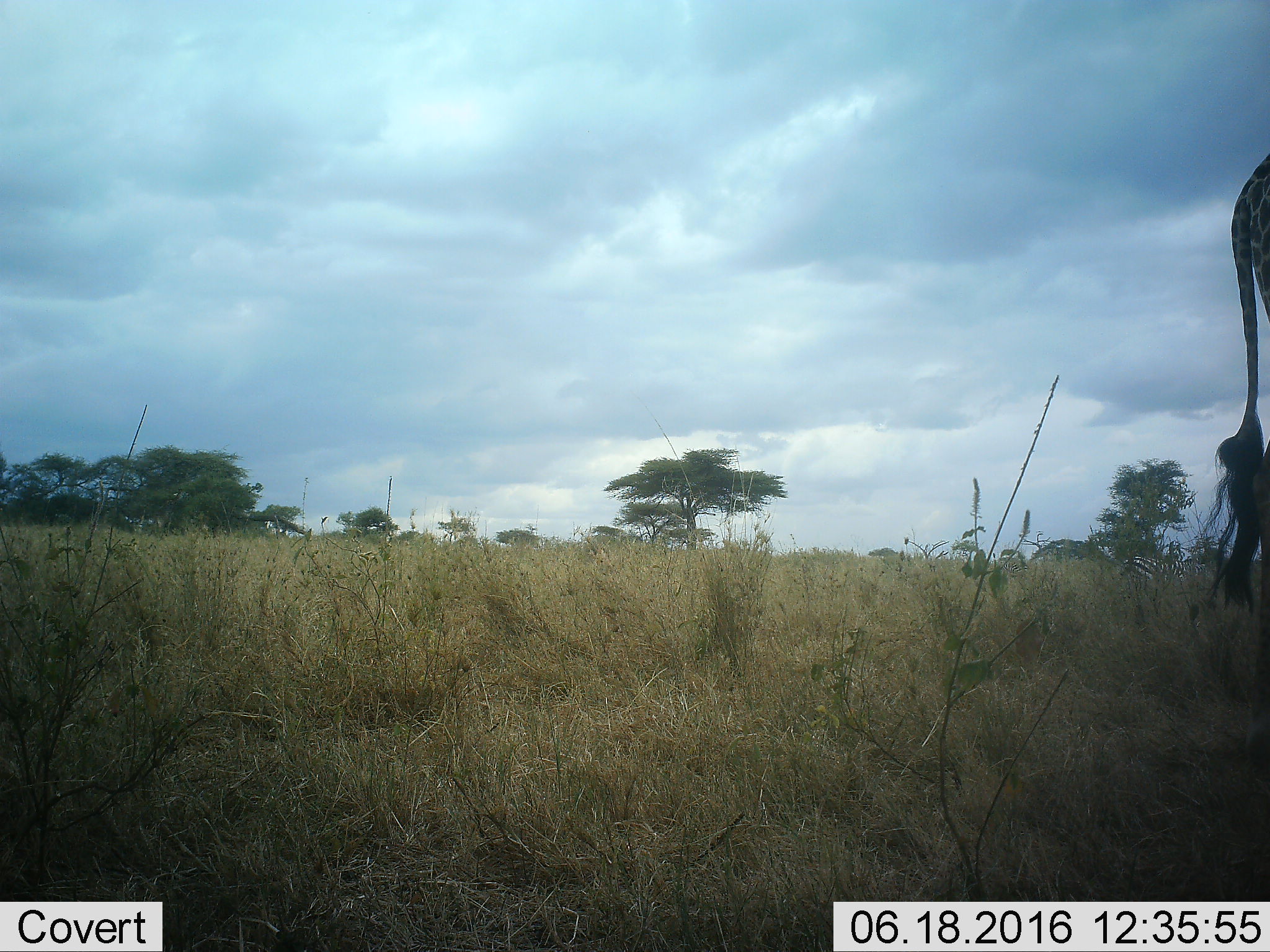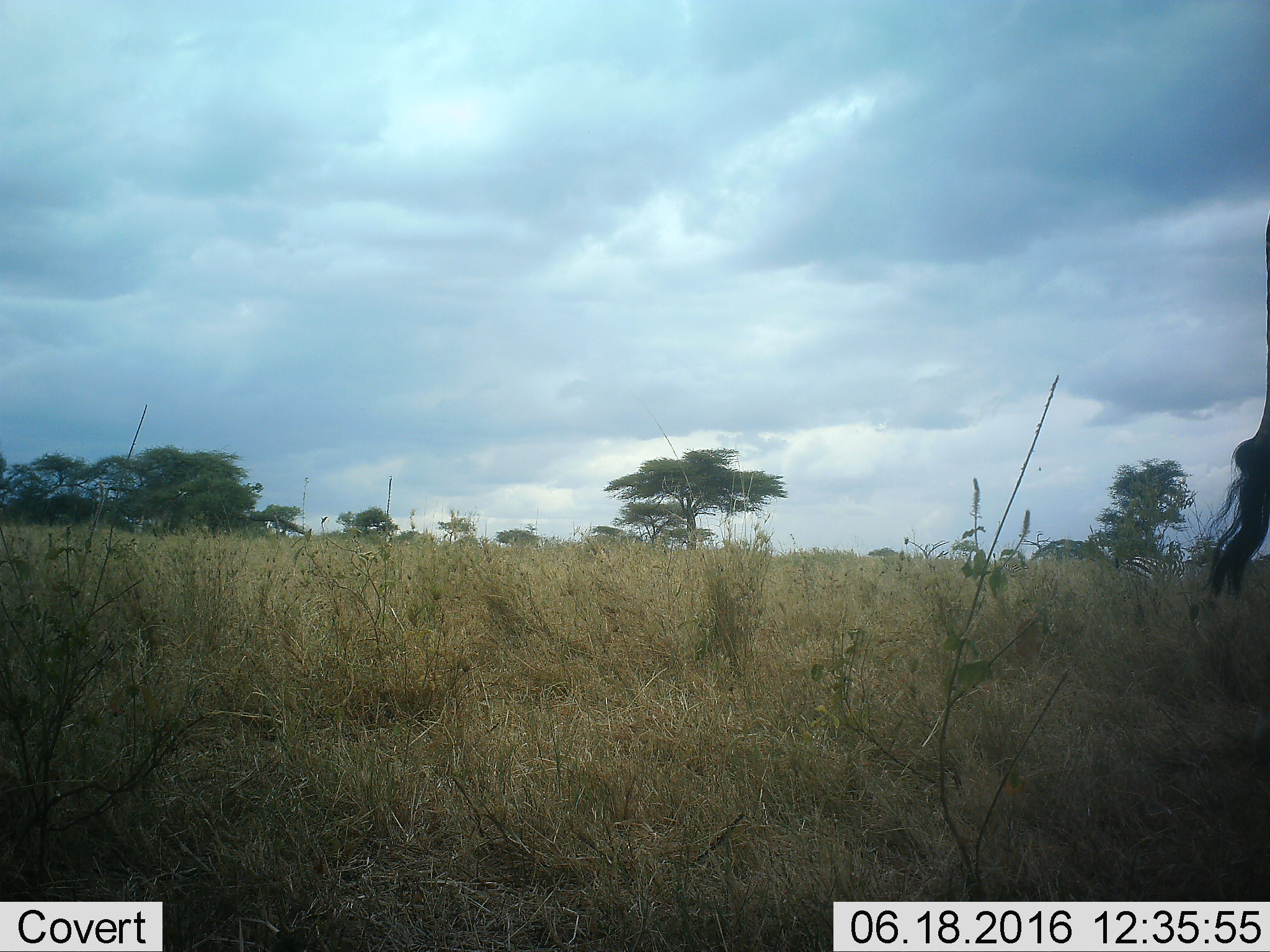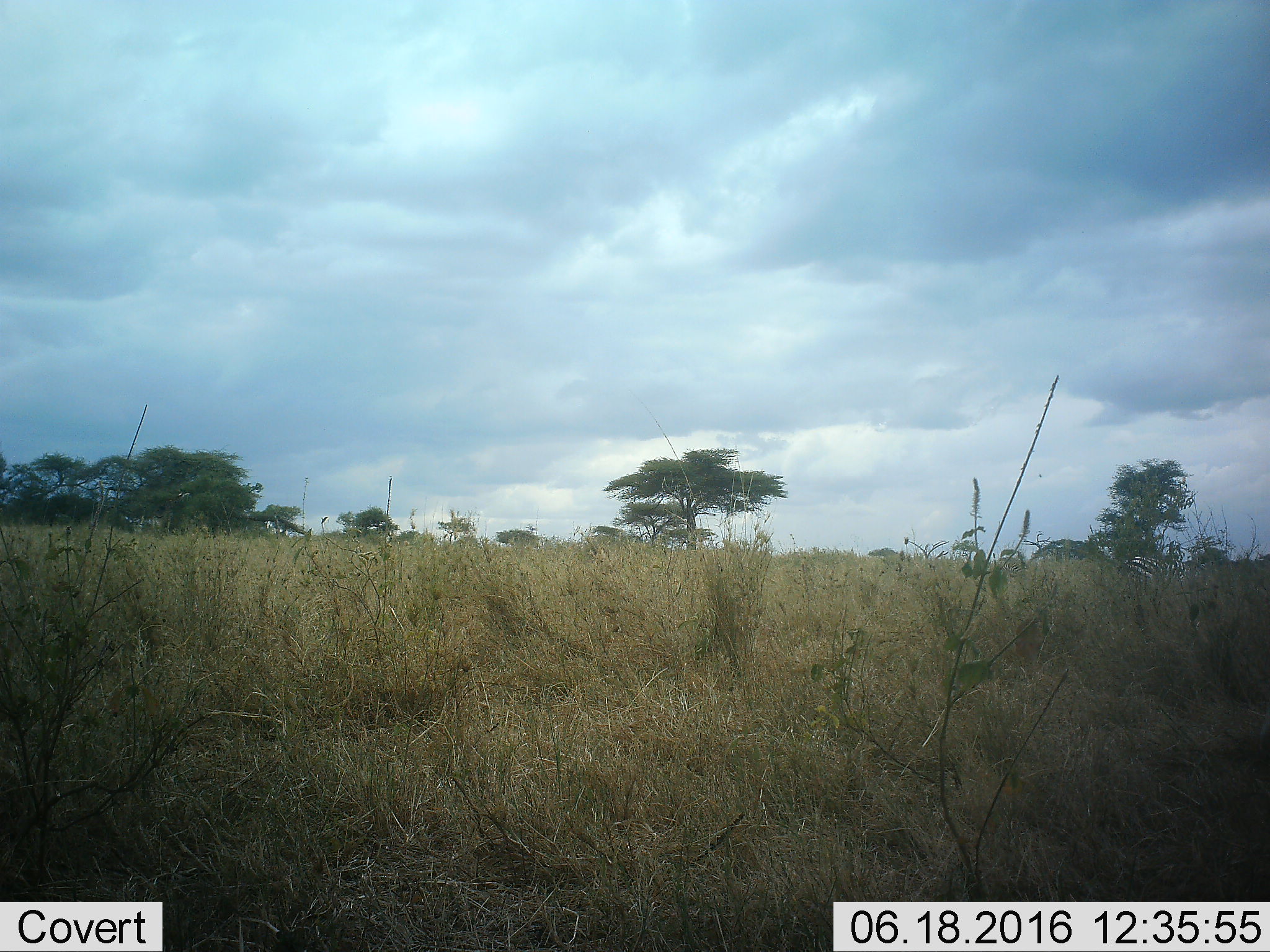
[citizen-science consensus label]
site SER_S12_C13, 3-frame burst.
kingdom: Animalia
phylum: Chordata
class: Mammalia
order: Artiodactyla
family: Giraffidae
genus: Giraffa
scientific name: Giraffa camelopardalis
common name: giraffe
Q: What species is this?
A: Giraffe (Giraffa camelopardalis).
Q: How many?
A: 1.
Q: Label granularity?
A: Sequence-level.